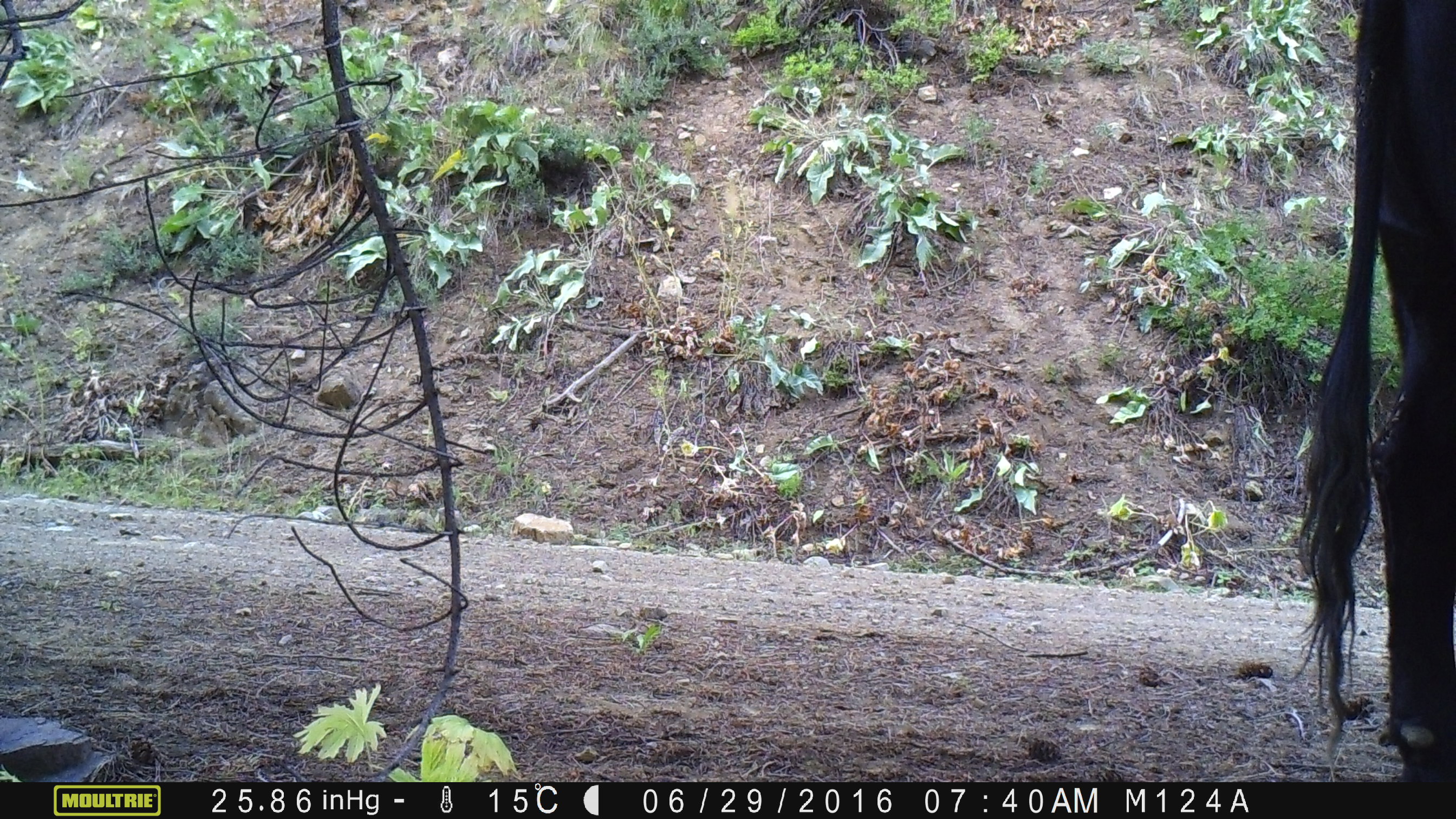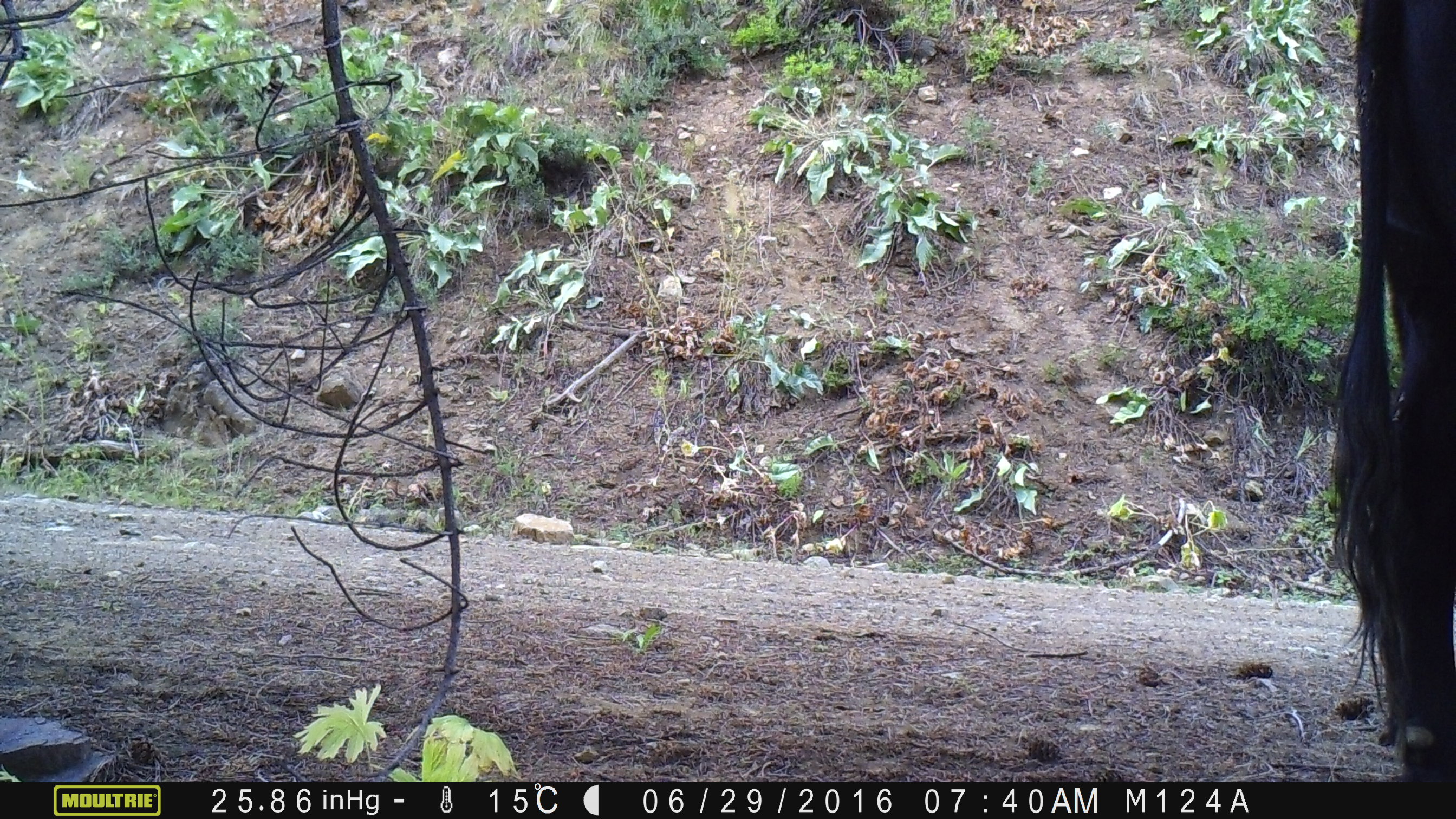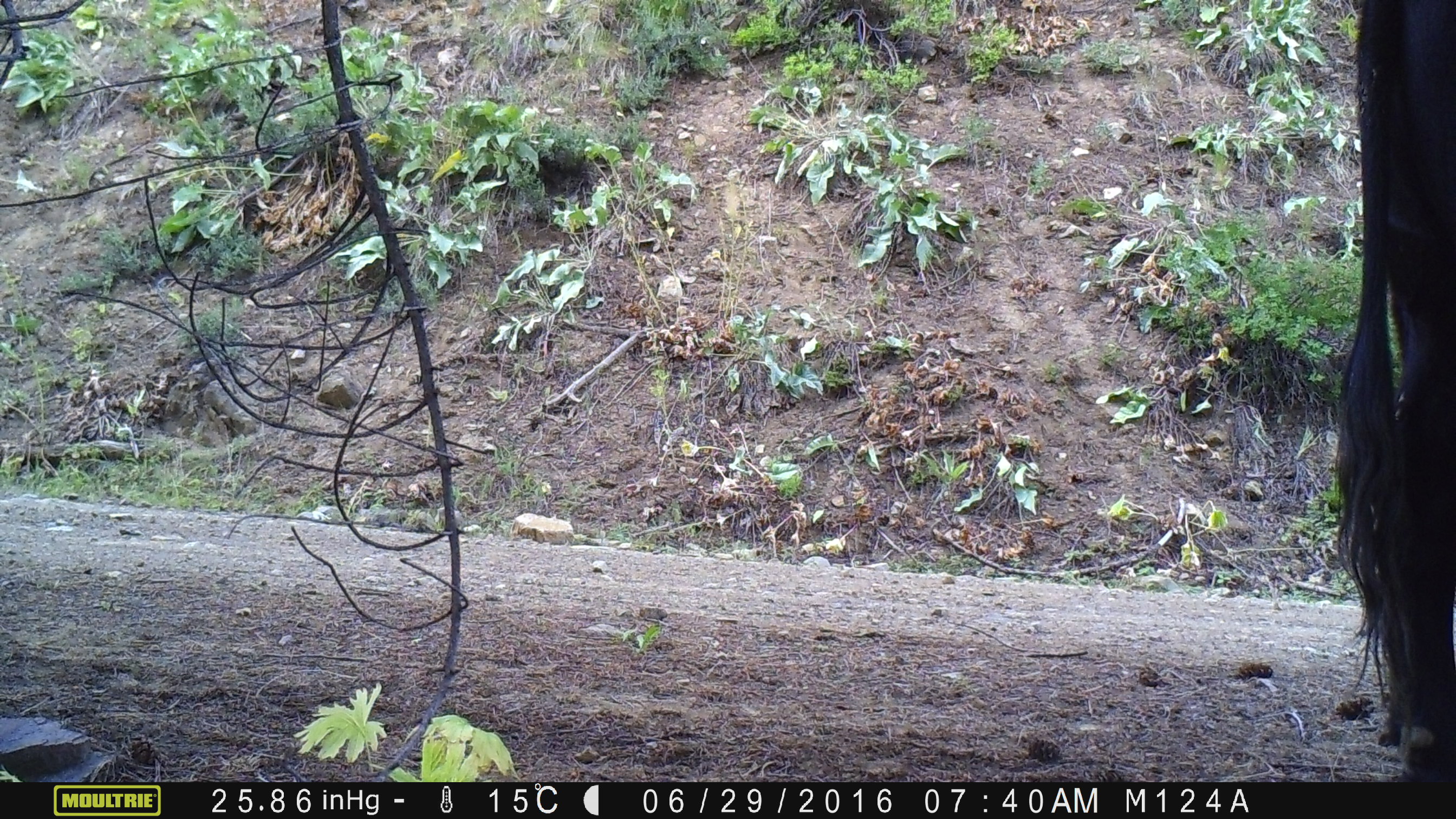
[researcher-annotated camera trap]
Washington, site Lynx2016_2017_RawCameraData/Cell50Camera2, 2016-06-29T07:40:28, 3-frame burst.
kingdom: Animalia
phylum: Chordata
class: Mammalia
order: Artiodactyla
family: Bovidae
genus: Bos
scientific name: Bos taurus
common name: domestic cattle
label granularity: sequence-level